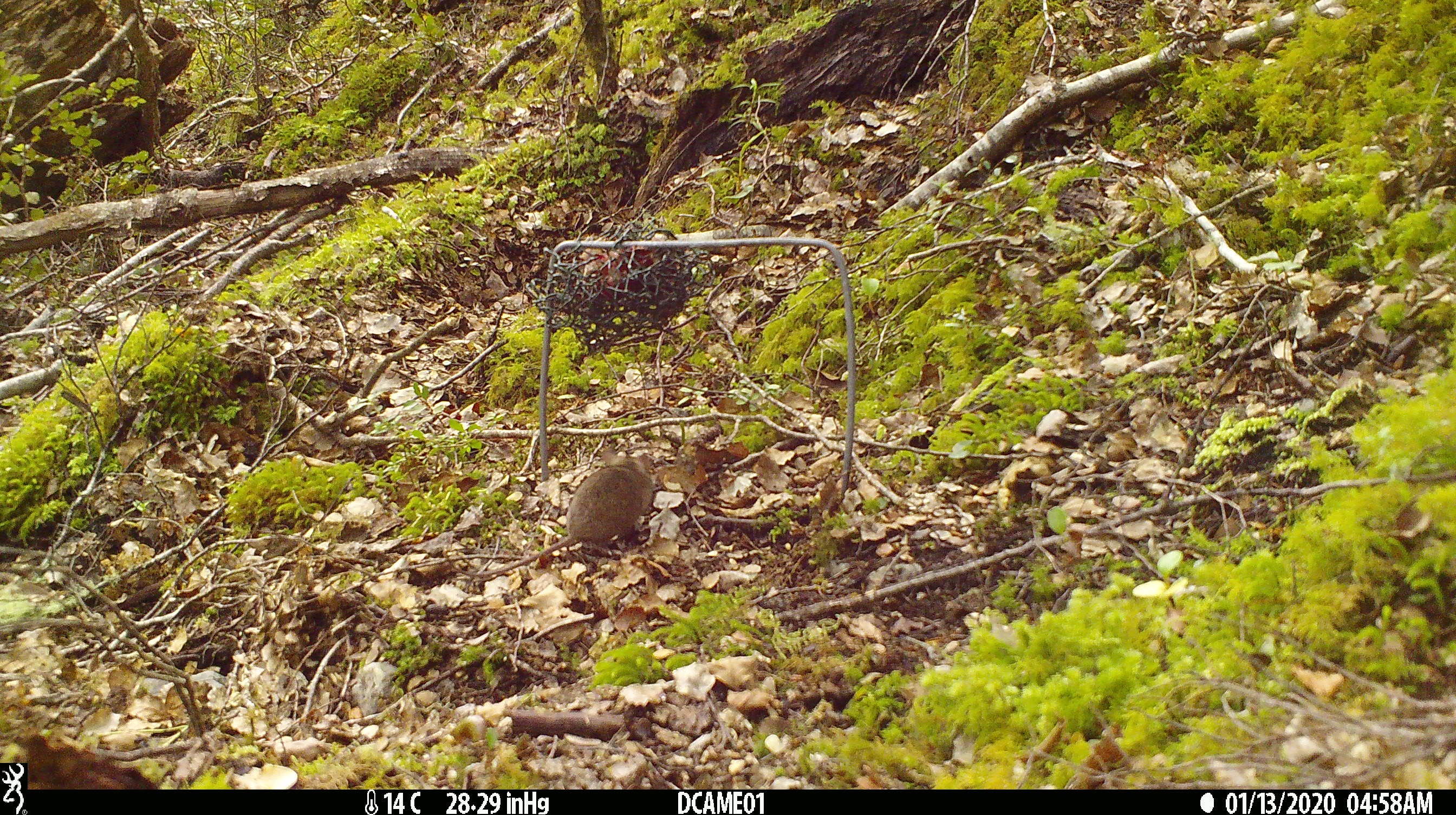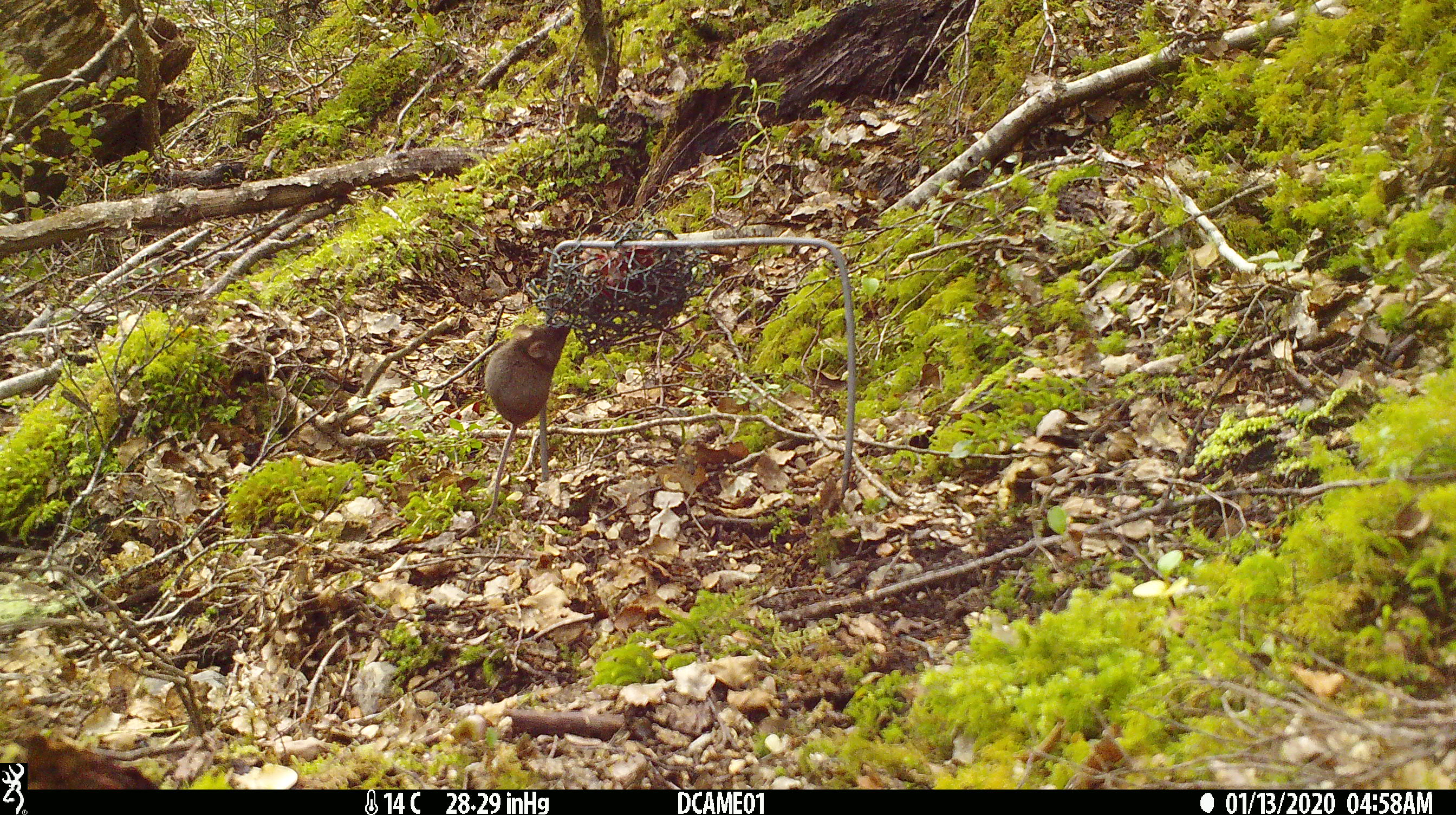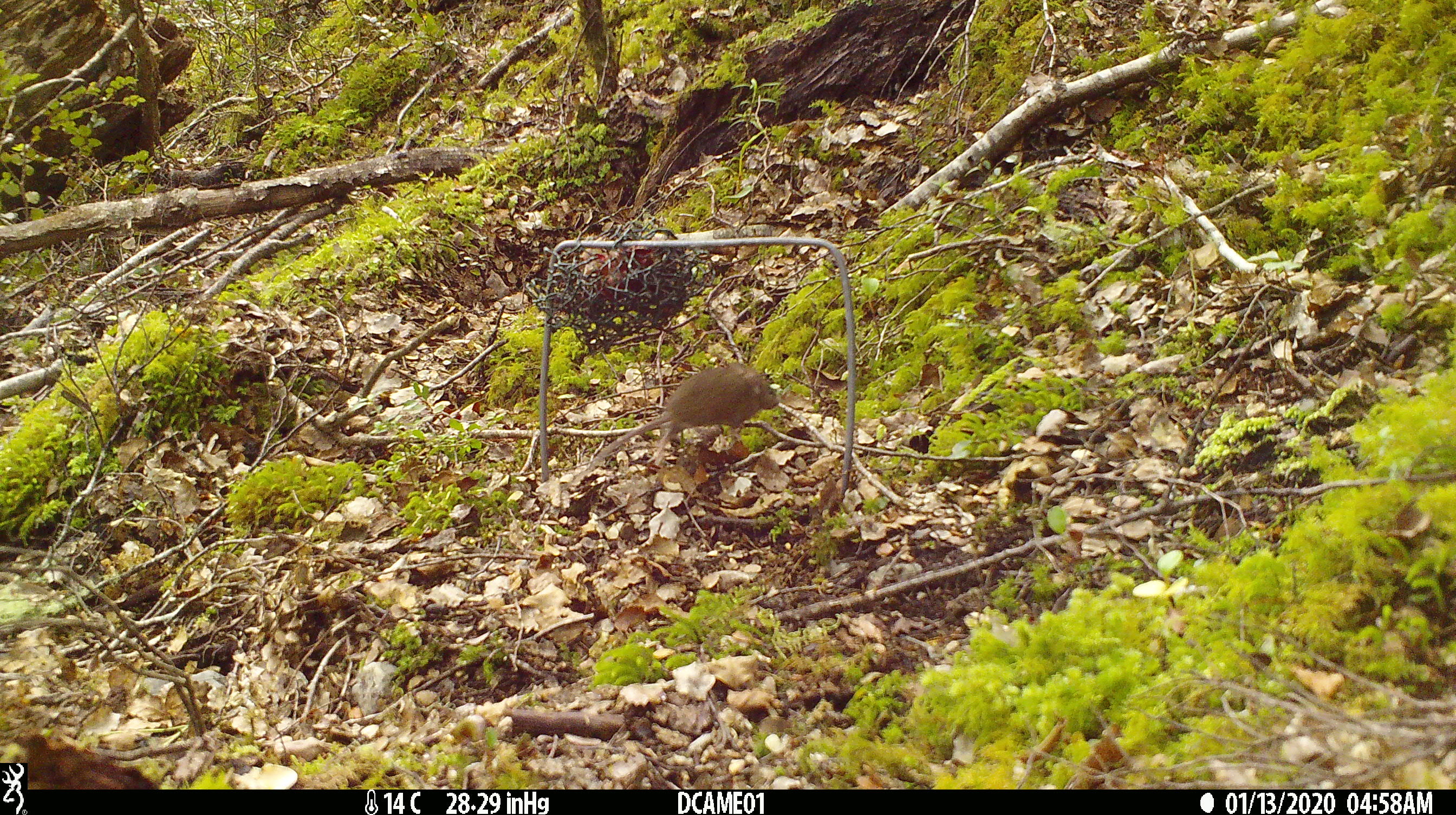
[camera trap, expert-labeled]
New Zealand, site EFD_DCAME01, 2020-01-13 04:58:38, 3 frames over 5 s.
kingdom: Animalia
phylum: Chordata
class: Mammalia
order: Rodentia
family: Muridae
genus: Mus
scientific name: Mus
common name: mouse